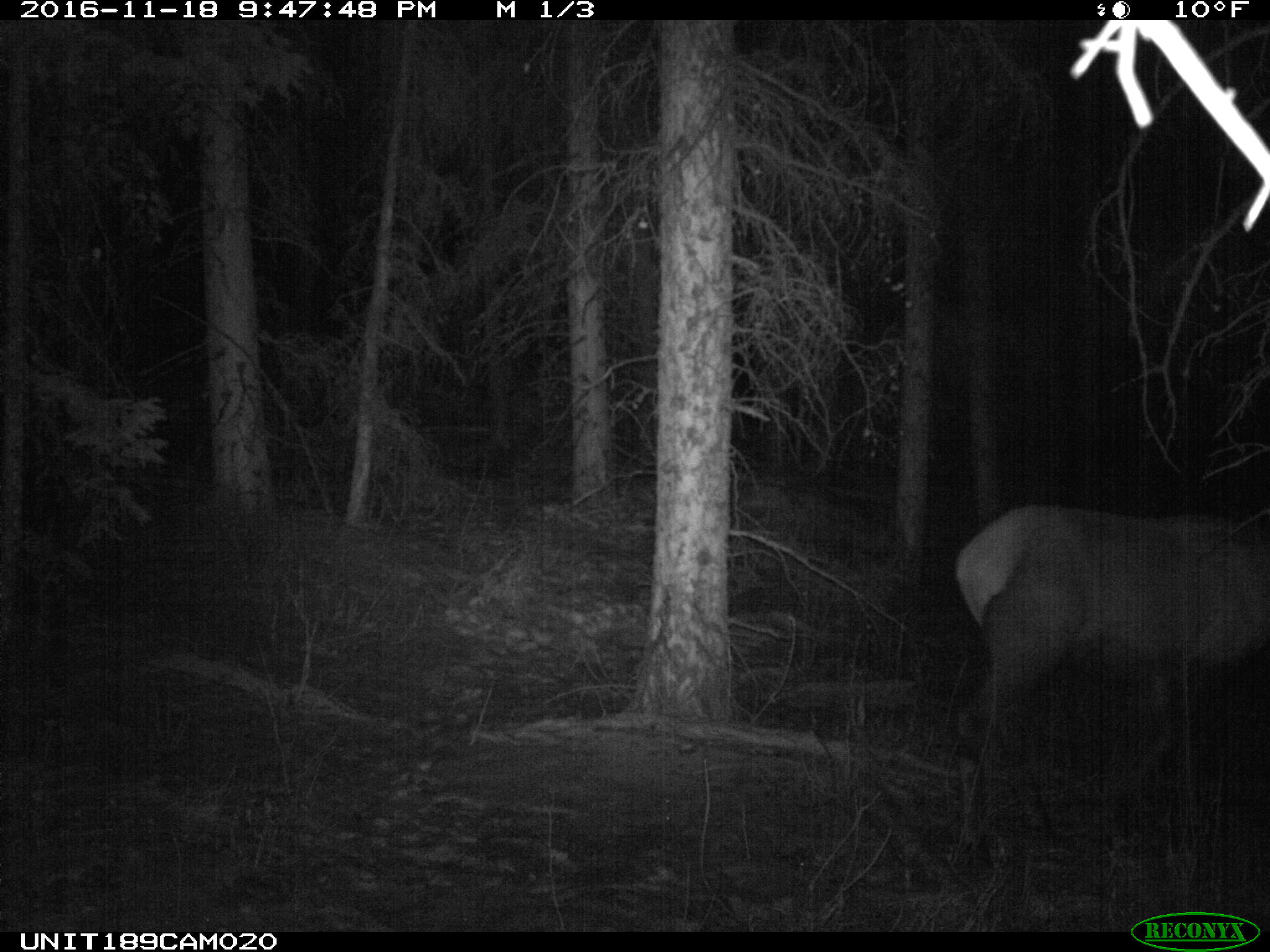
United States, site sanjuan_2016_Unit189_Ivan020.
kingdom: Animalia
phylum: Chordata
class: Mammalia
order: Artiodactyla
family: Cervidae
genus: Cervus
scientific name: Cervus elaphus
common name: red deer